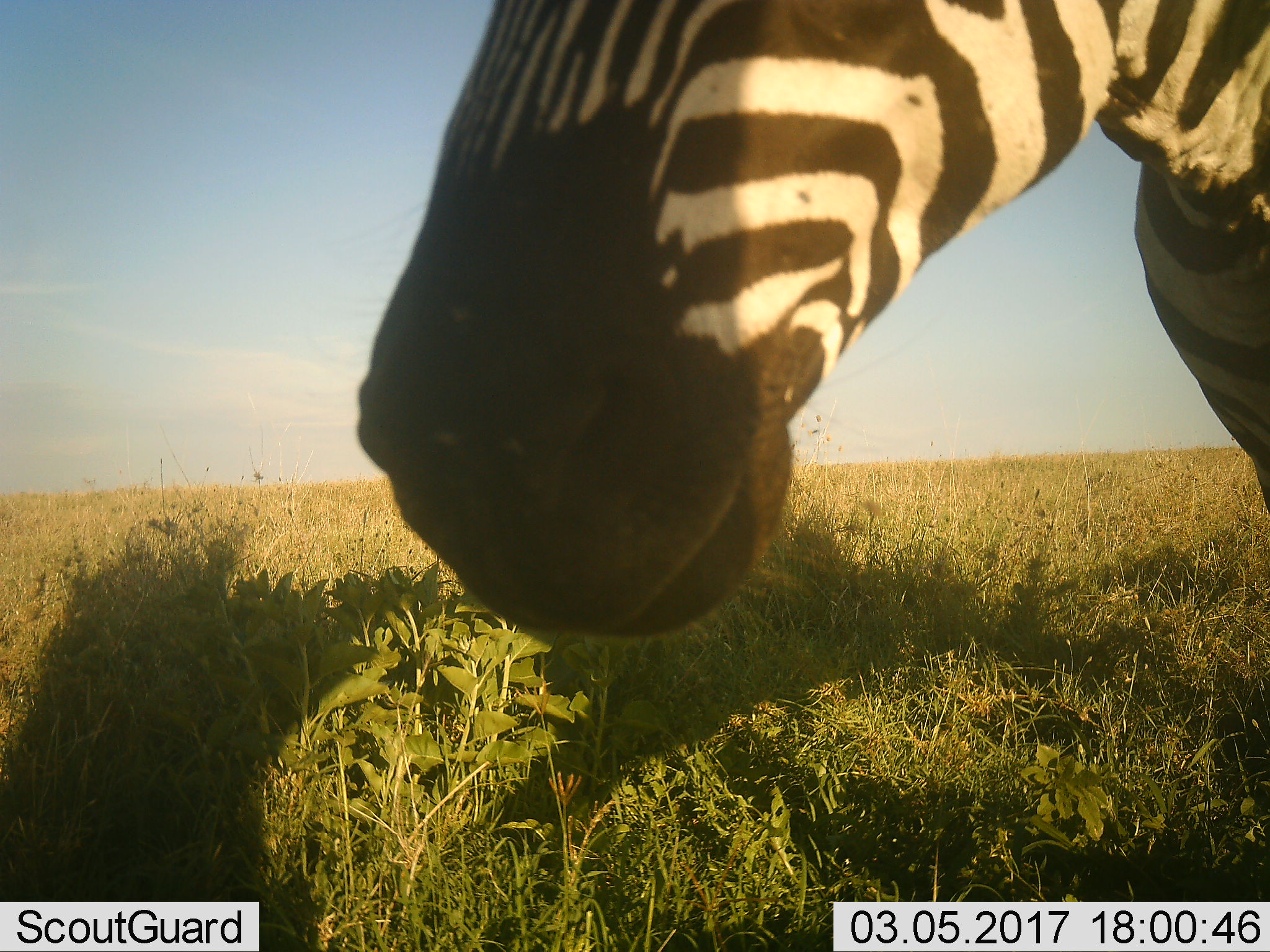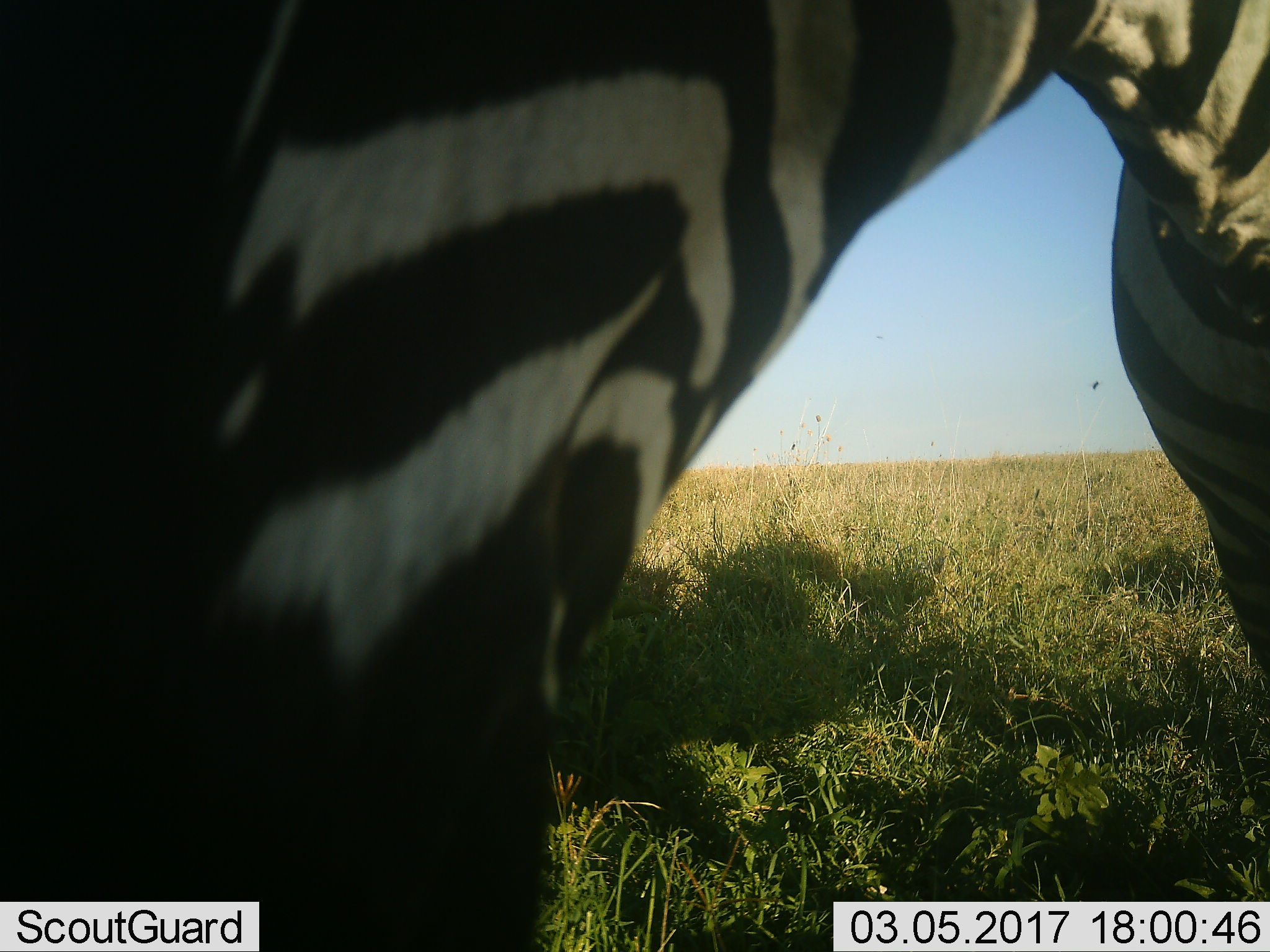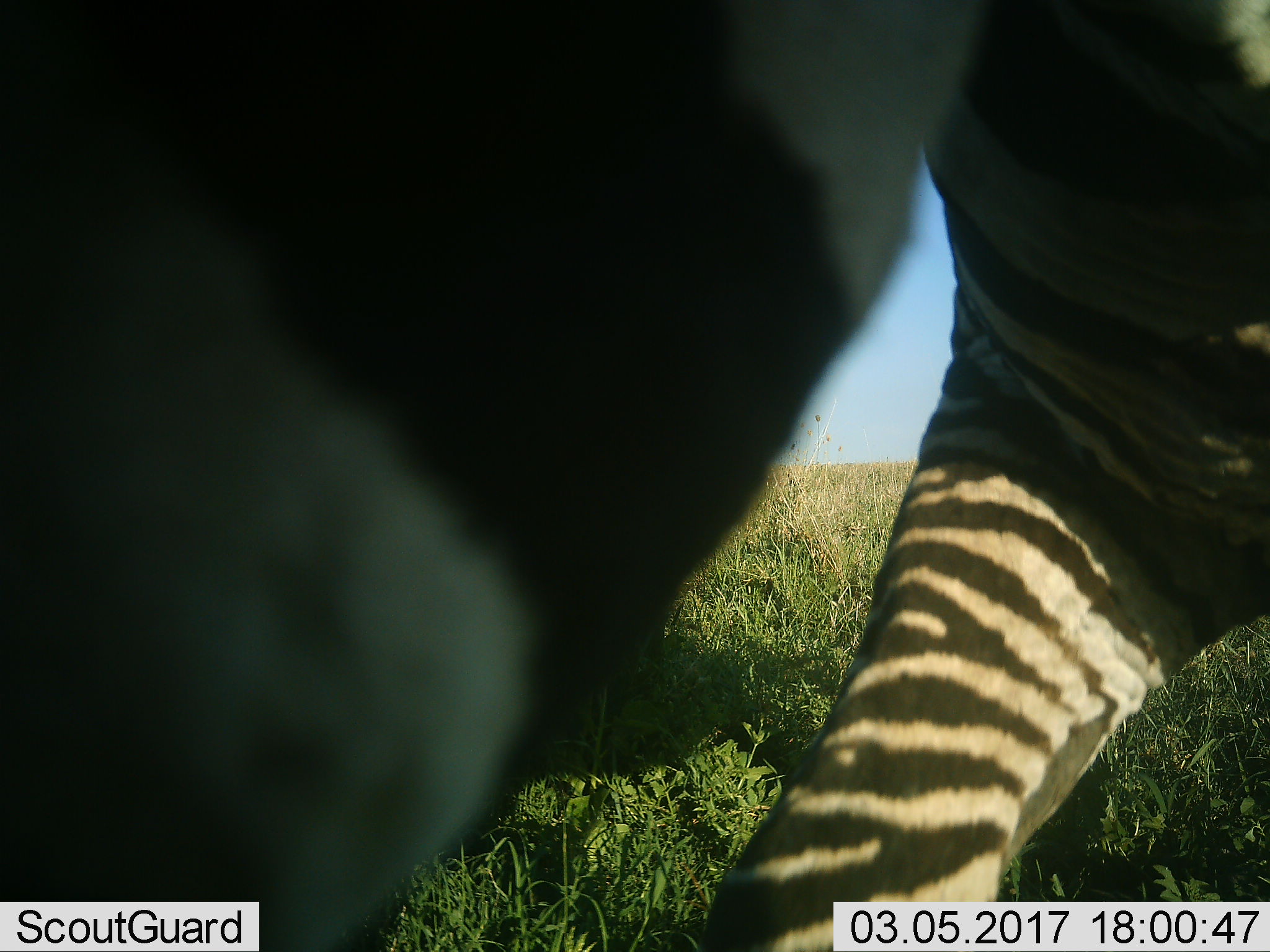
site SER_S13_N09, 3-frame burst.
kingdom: Animalia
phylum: Chordata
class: Mammalia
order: Perissodactyla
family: Equidae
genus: Equus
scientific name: Equus quagga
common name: plains zebra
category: zebraplains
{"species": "zebraplains (plains zebra) (Equus quagga)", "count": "1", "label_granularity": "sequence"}